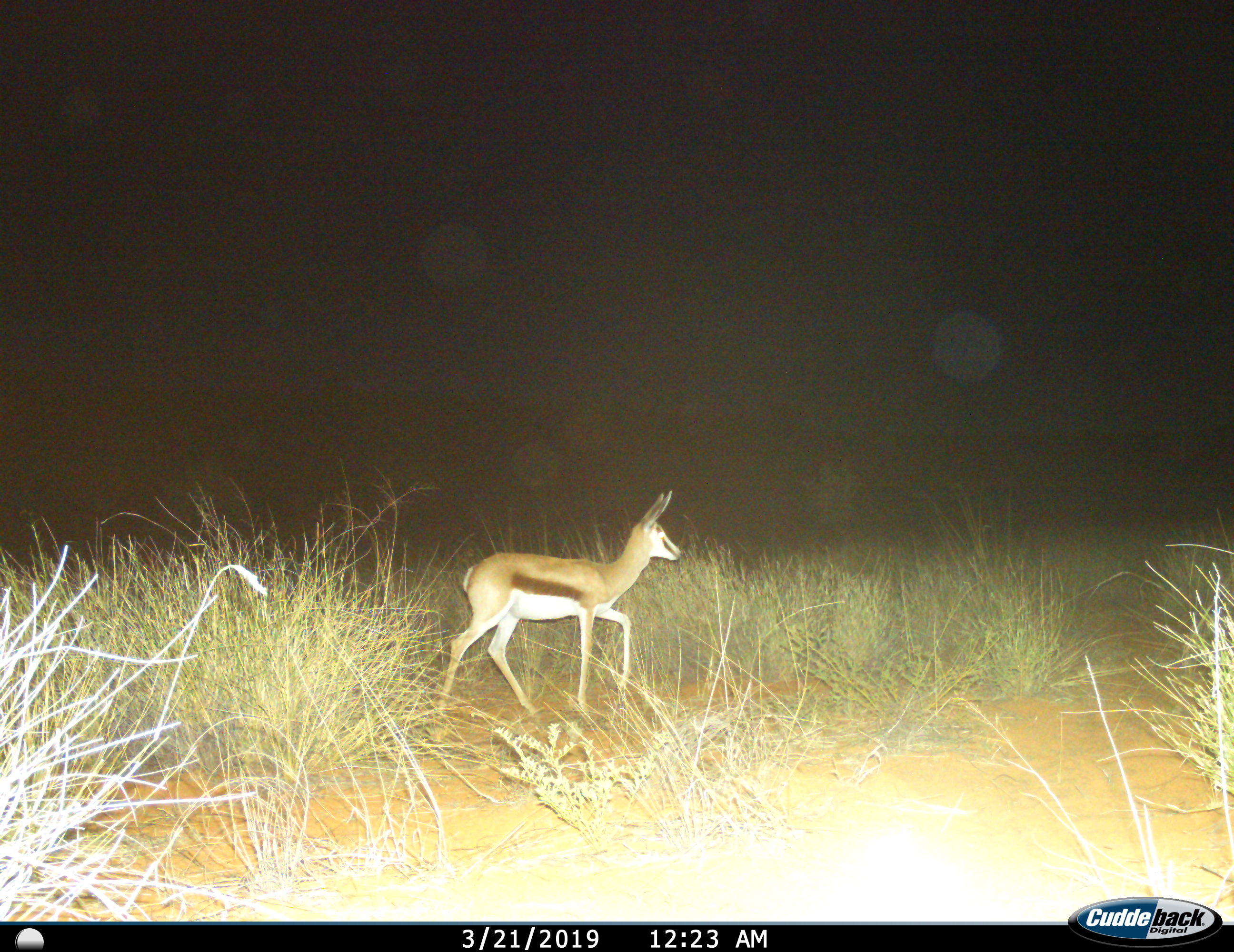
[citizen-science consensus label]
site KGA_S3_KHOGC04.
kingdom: Animalia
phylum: Chordata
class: Mammalia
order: Artiodactyla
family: Bovidae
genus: Antidorcas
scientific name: Antidorcas marsupialis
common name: springbok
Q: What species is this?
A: Springbok (Antidorcas marsupialis).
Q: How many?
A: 1.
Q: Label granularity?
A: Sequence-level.